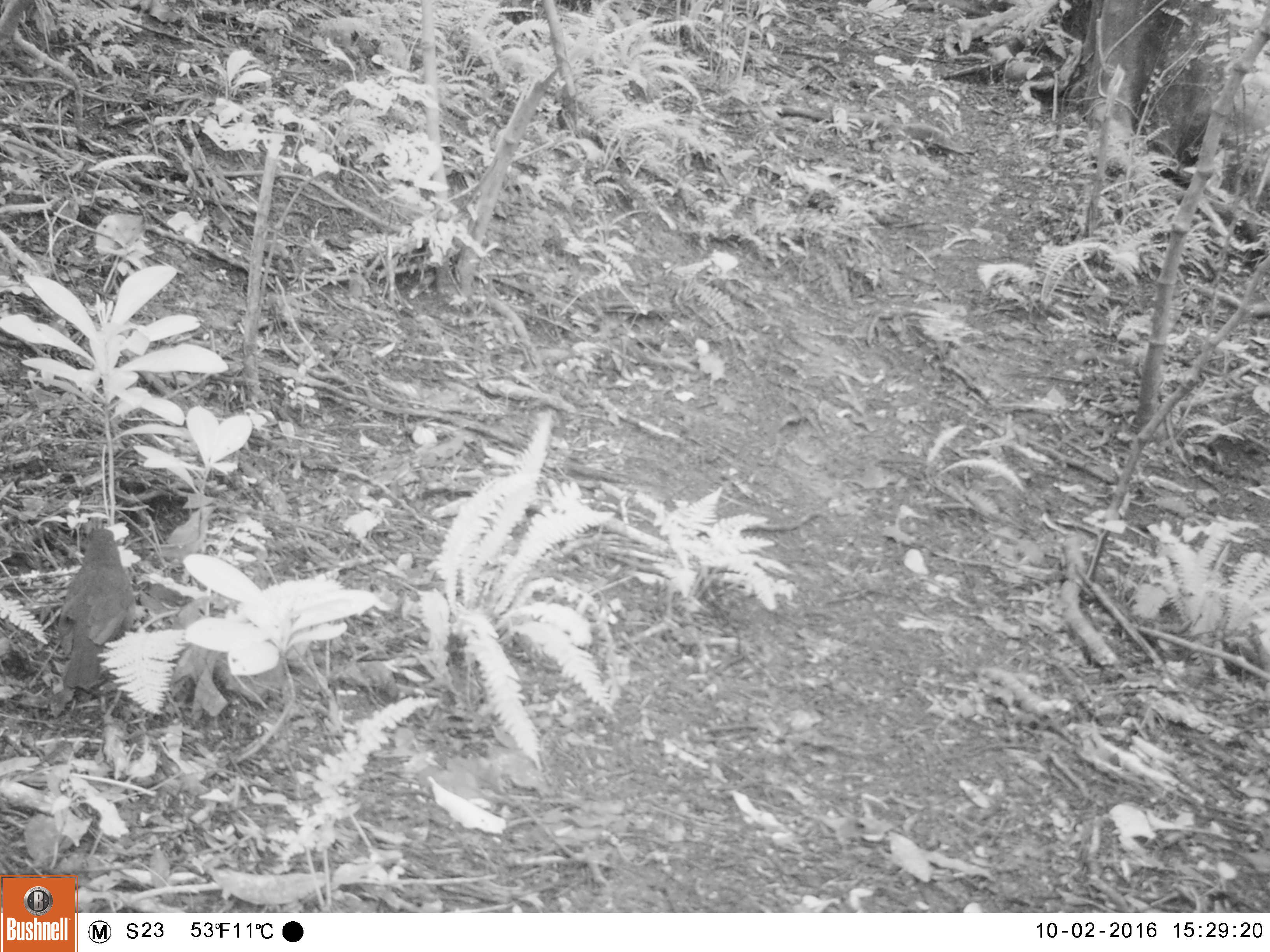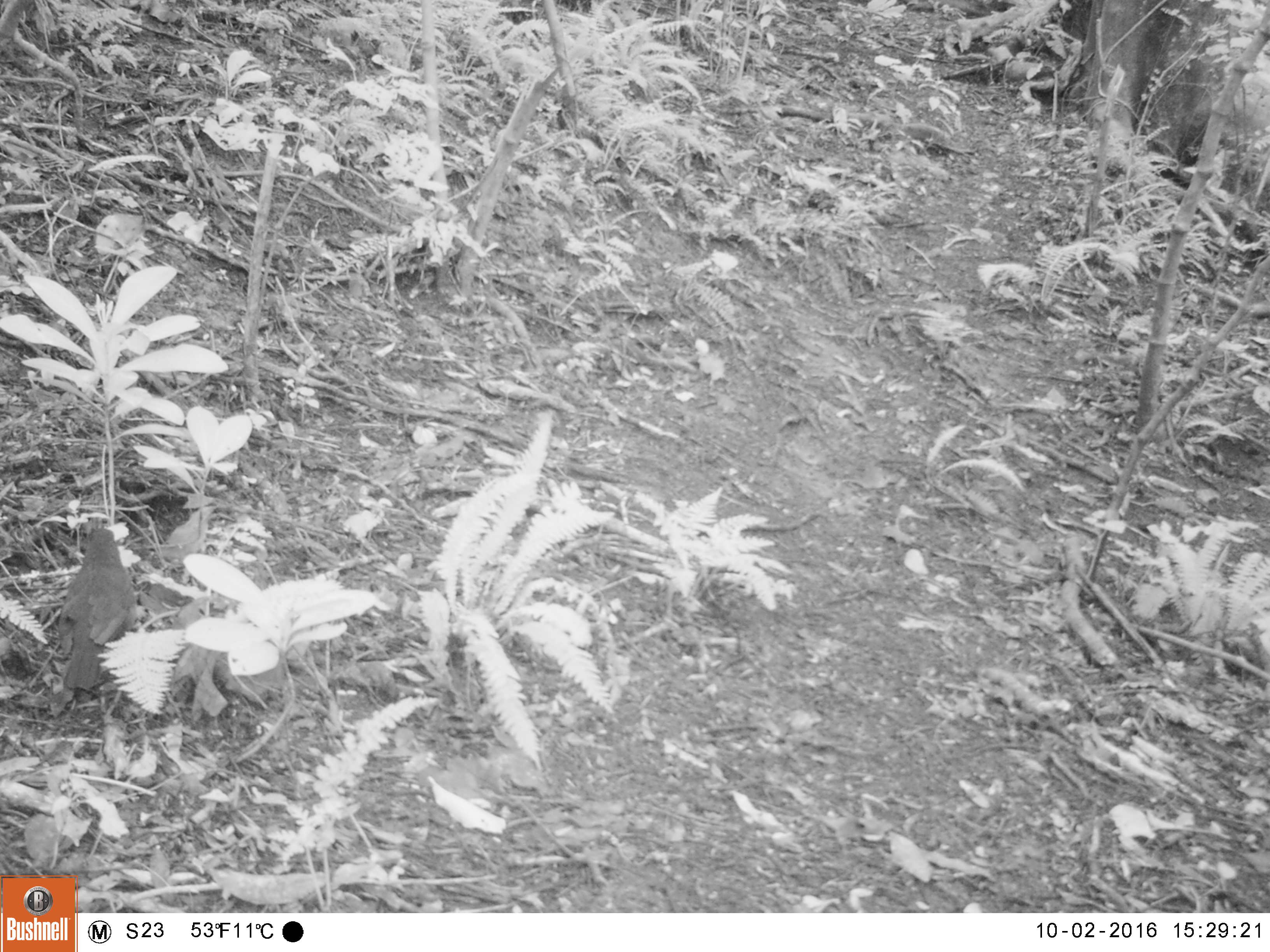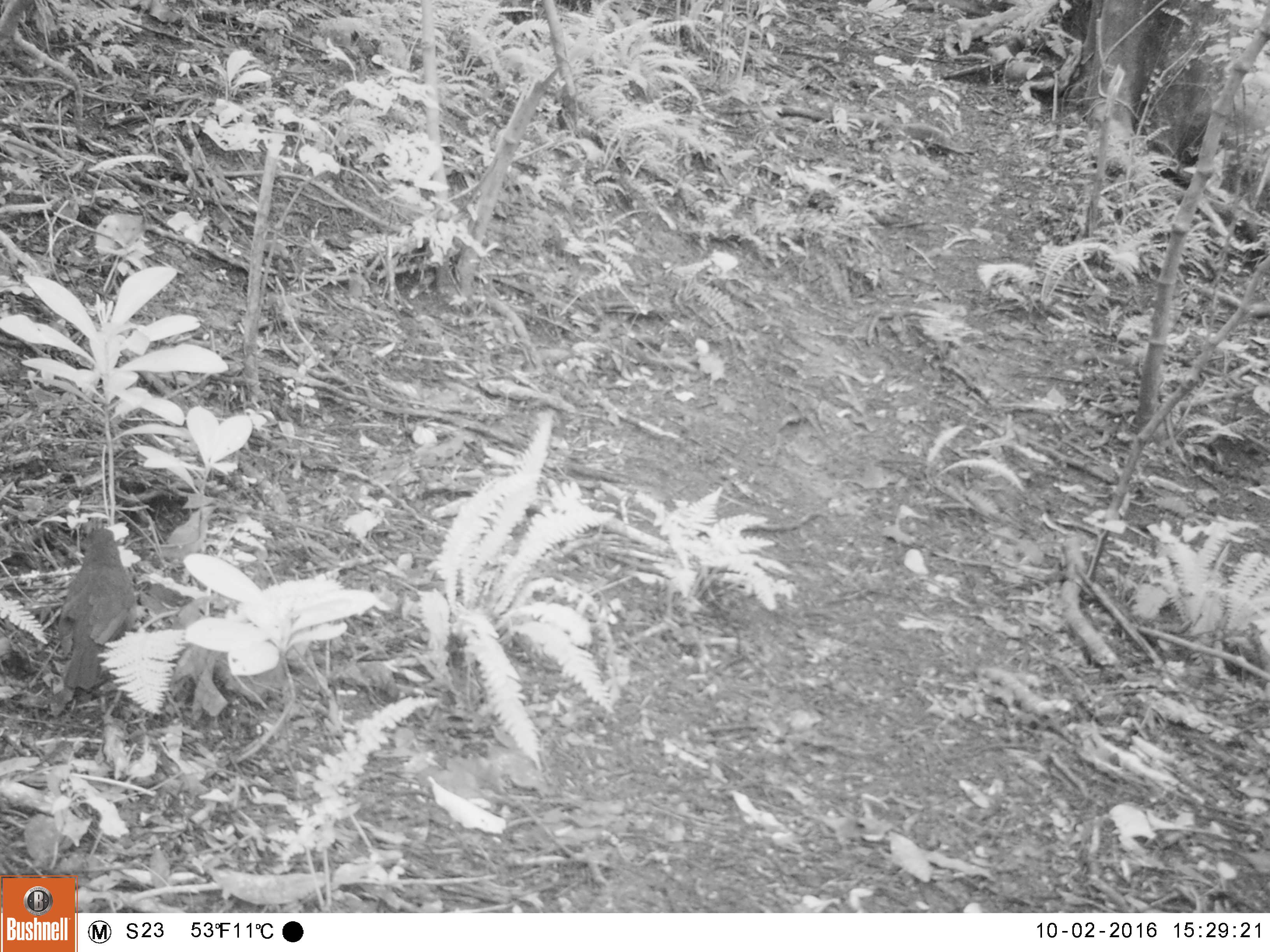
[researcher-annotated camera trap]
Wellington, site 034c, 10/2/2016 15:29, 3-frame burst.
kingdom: Animalia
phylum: Chordata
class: Aves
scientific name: Aves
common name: bird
Bird (Aves).